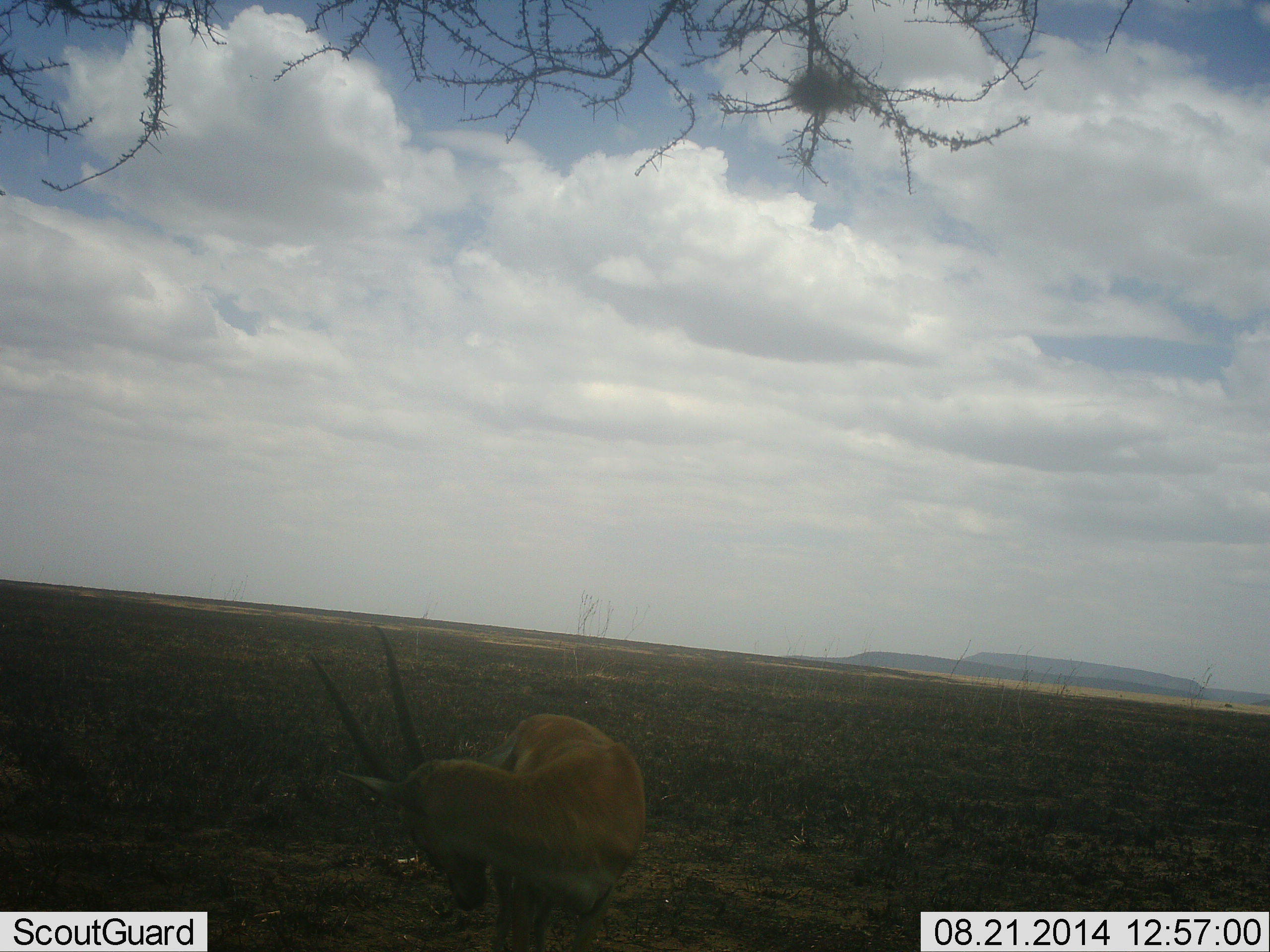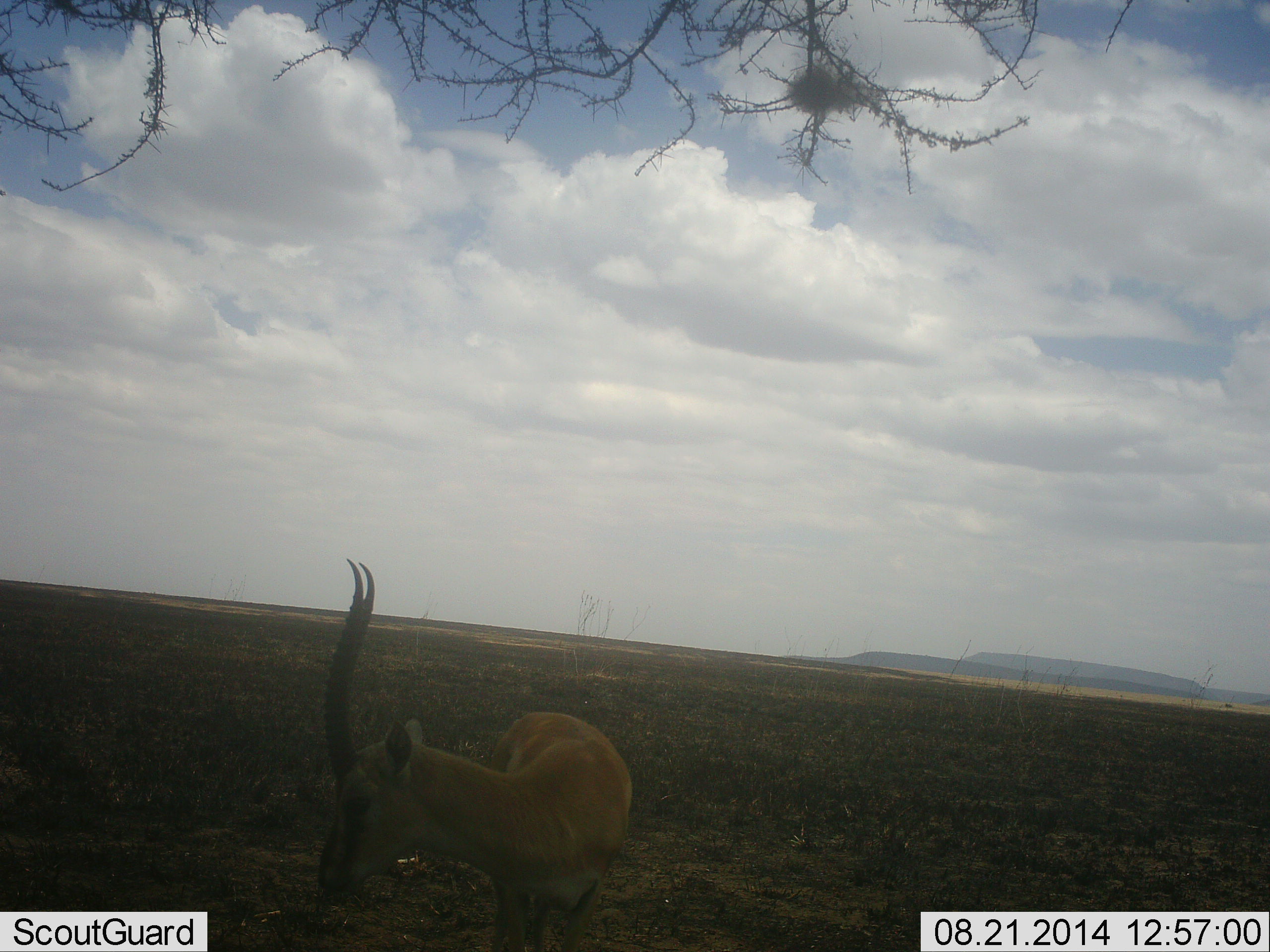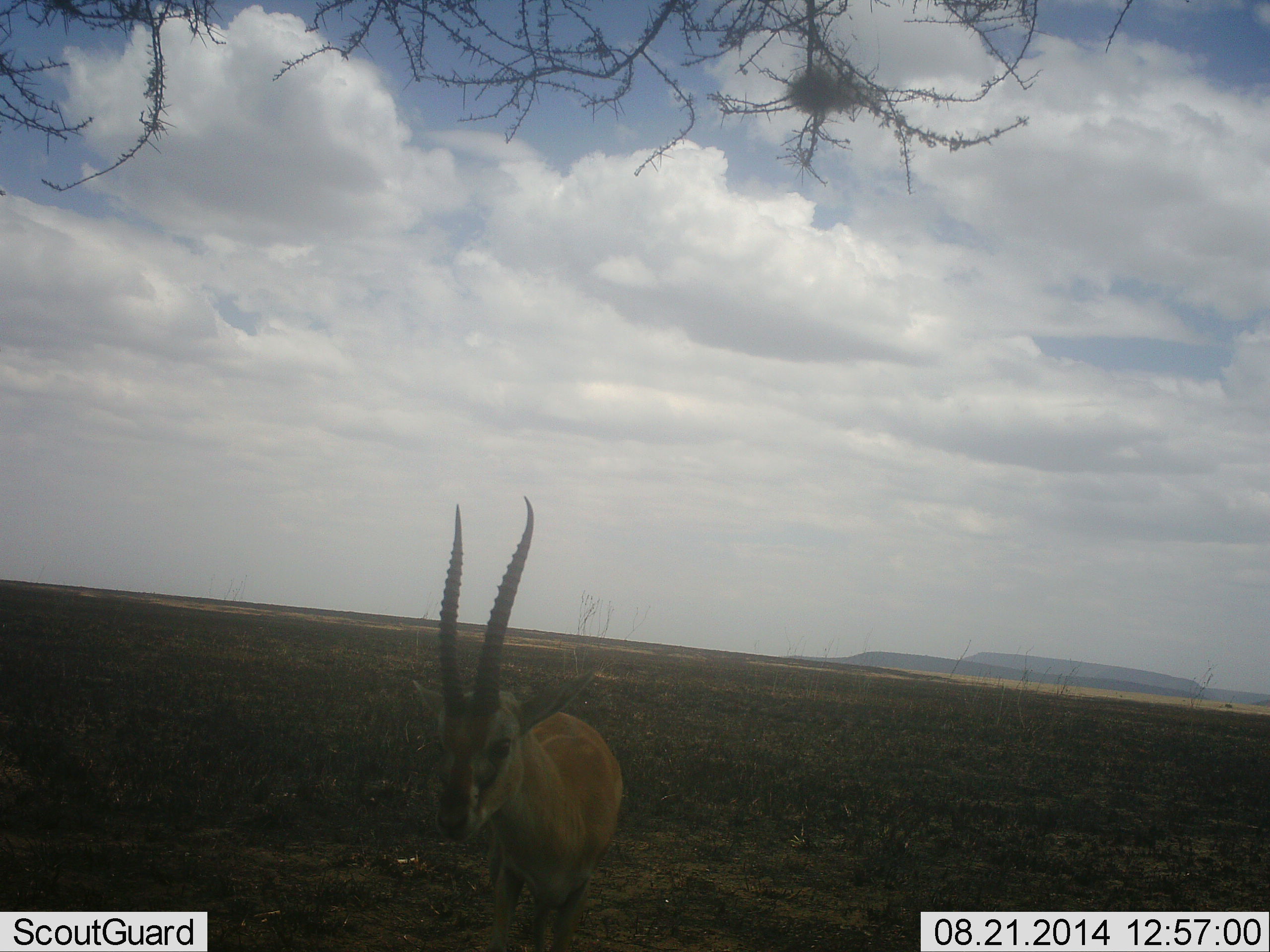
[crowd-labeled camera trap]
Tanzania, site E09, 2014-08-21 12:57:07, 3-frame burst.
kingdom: Animalia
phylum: Chordata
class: Mammalia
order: Artiodactyla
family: Bovidae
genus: Eudorcas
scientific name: Eudorcas thomsonii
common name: thomson's gazelle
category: gazellethomsons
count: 1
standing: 80%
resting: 10%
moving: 10%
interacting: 0%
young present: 0%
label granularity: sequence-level